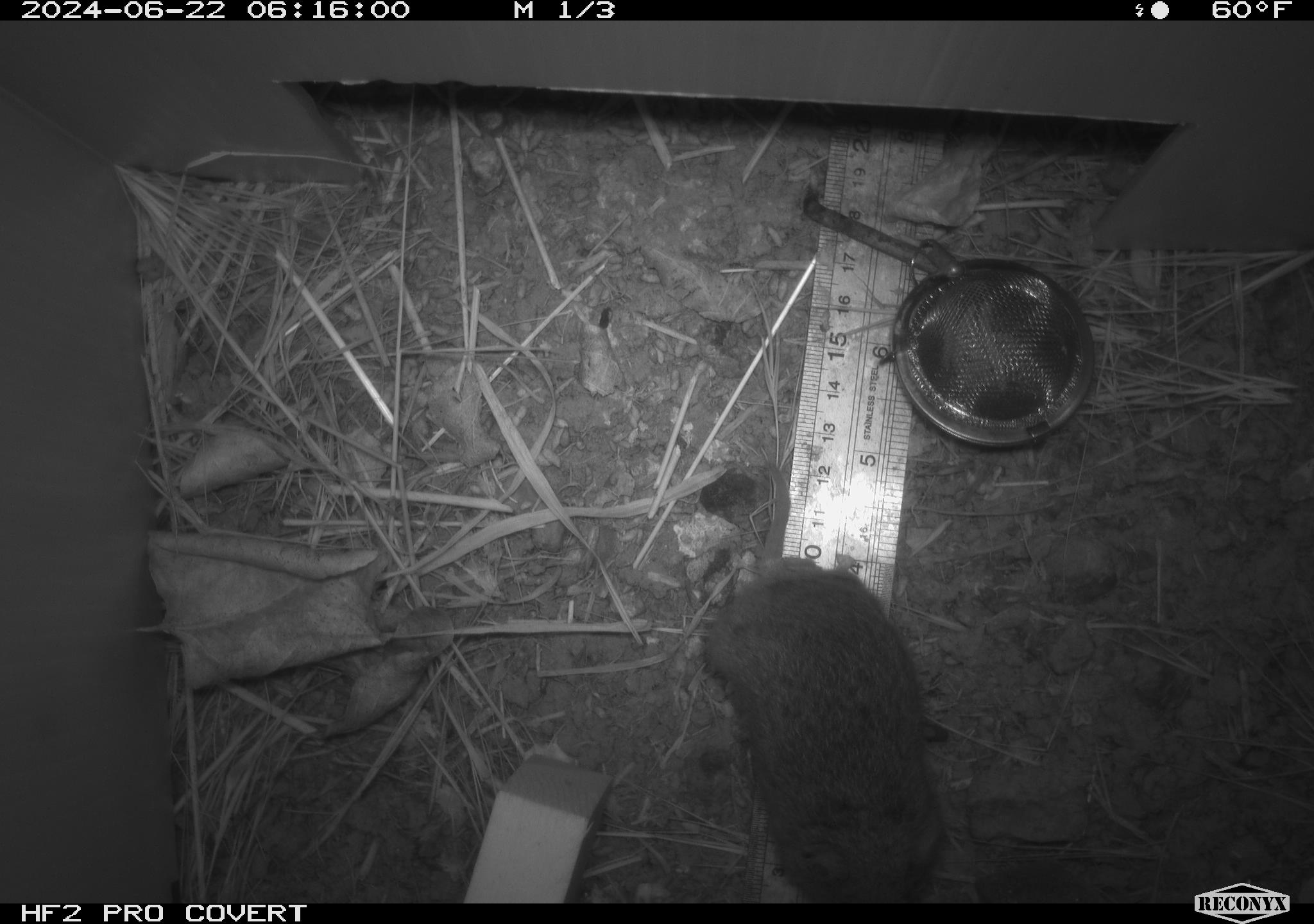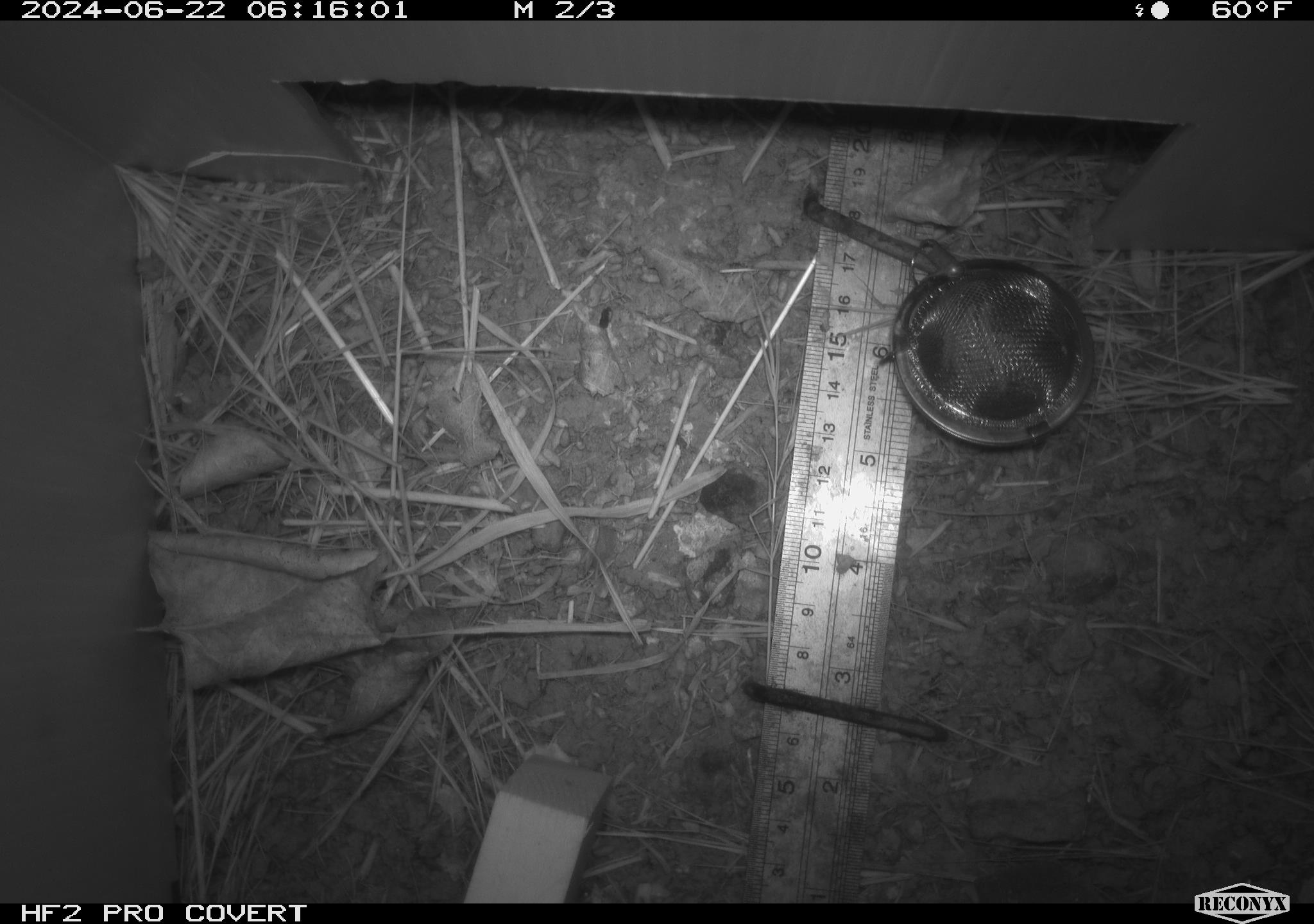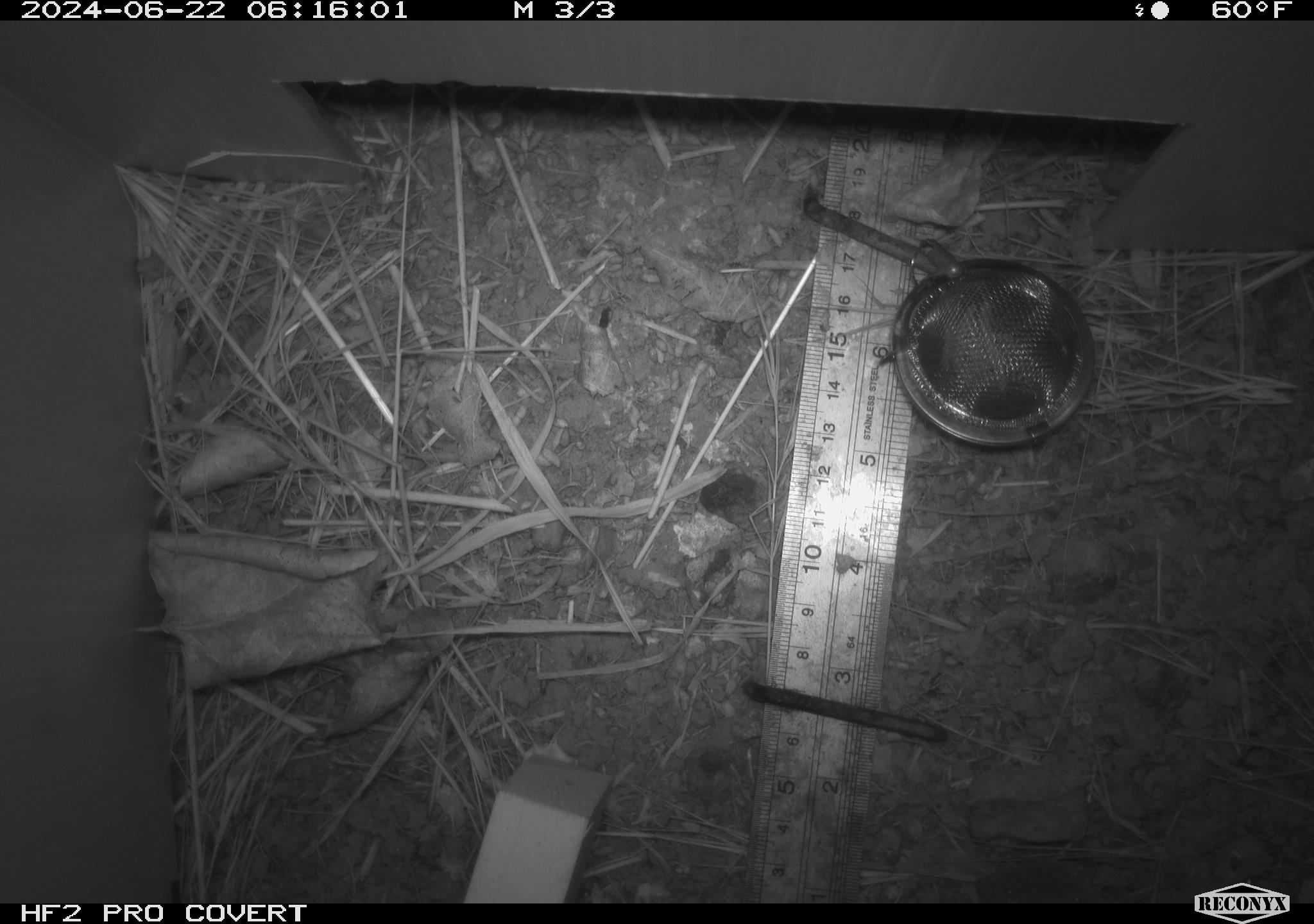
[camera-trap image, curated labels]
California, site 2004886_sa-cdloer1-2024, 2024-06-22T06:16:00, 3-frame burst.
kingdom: Animalia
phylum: Chordata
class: Mammalia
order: Rodentia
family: Cricetidae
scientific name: Arvicolinae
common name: voles, lemmings, and muskrats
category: arvicolinae subfamily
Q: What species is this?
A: Arvicolinae subfamily (voles, lemmings, and muskrats) (Arvicolinae).